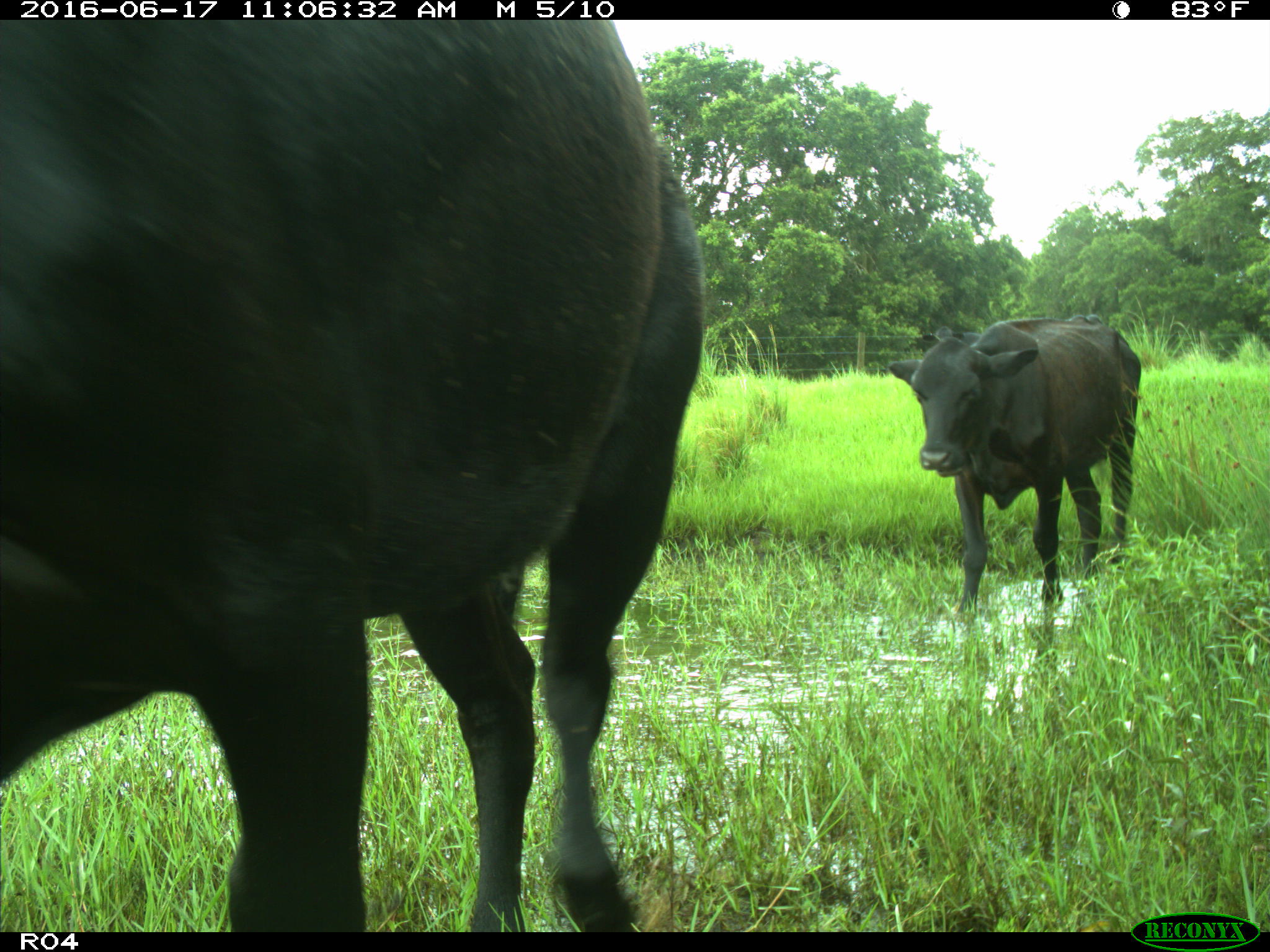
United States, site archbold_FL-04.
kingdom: Animalia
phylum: Chordata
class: Mammalia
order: Artiodactyla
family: Bovidae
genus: Bos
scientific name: Bos taurus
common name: domestic cow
Bos taurus (domestic cow).